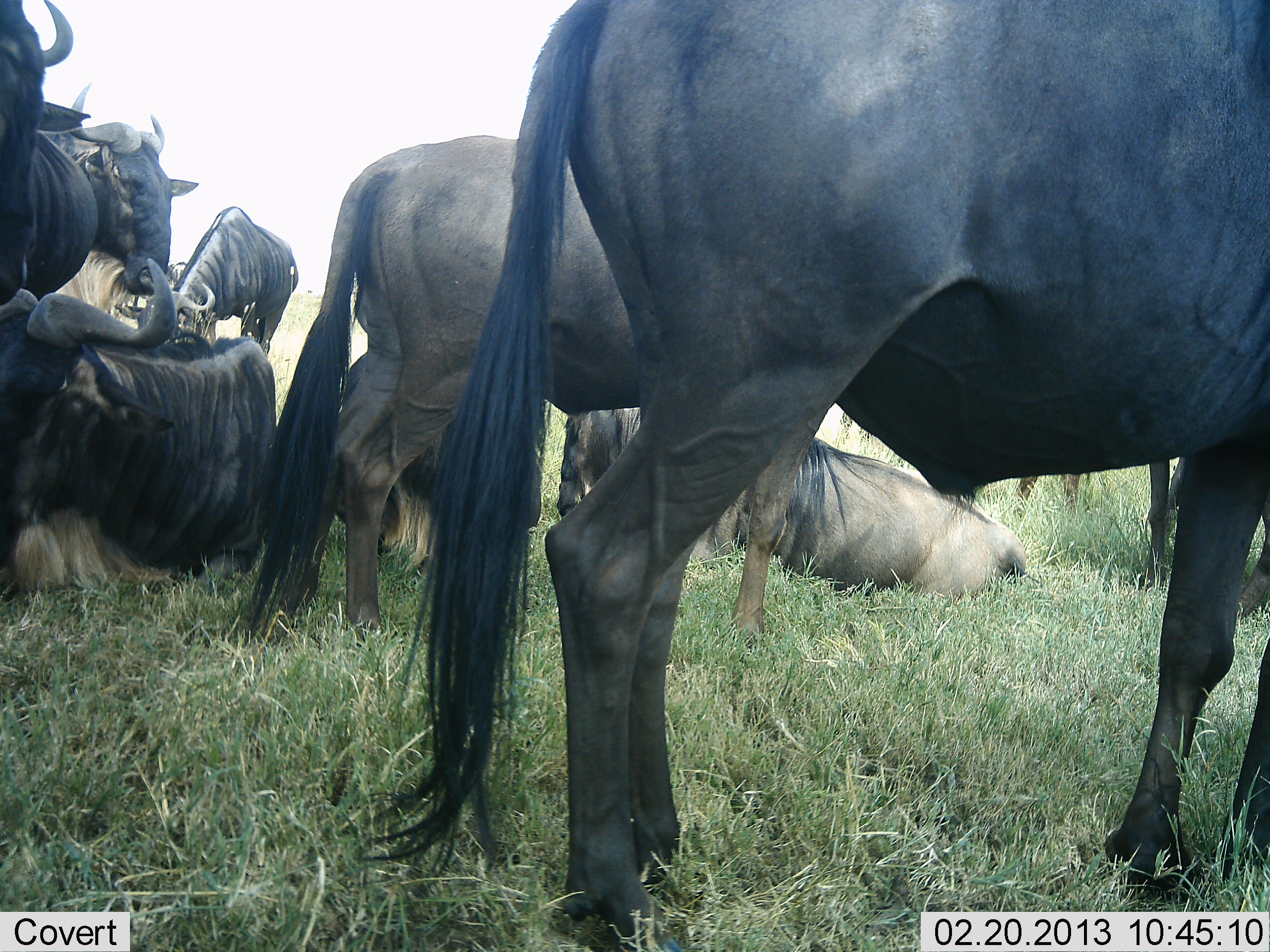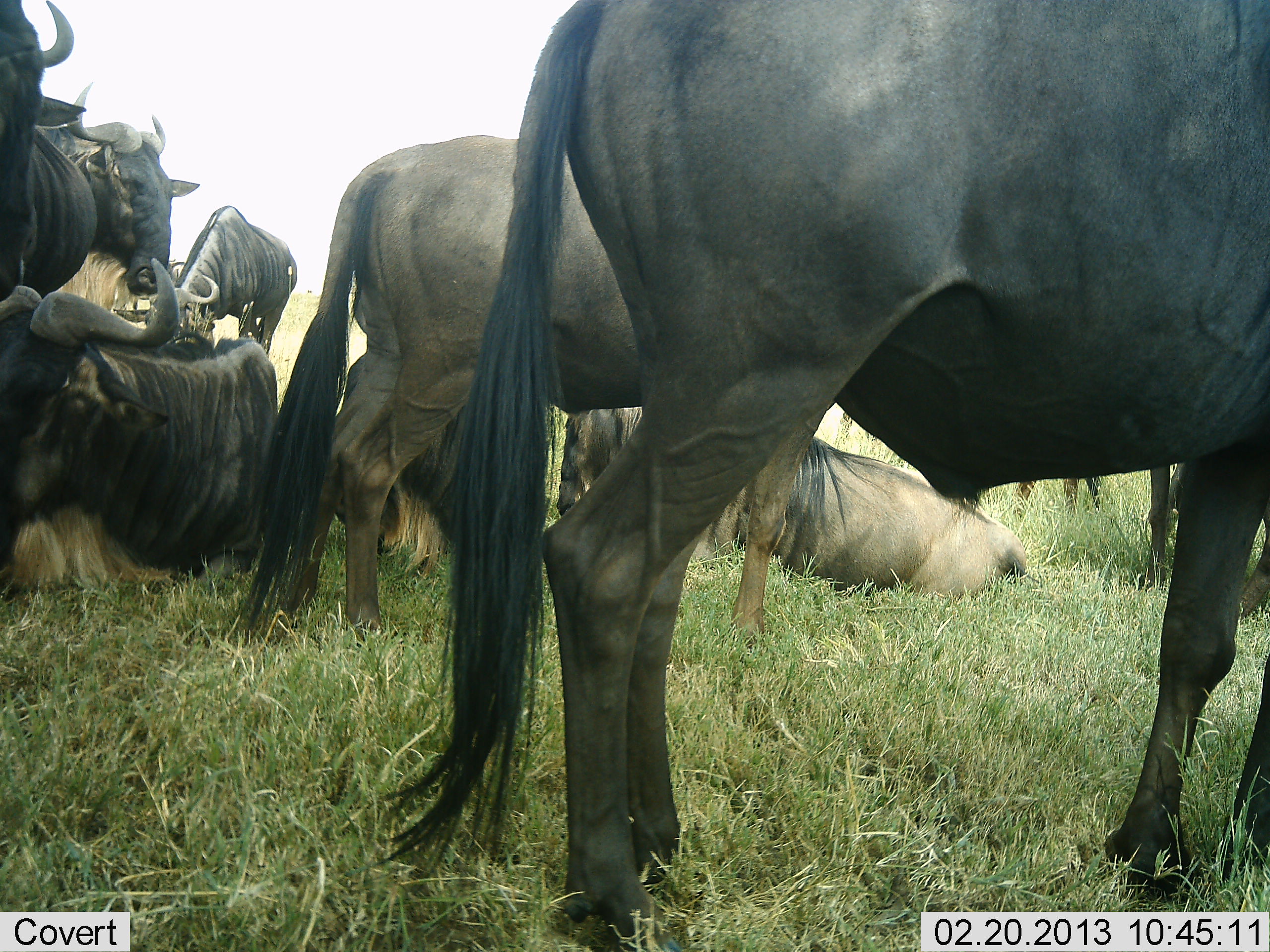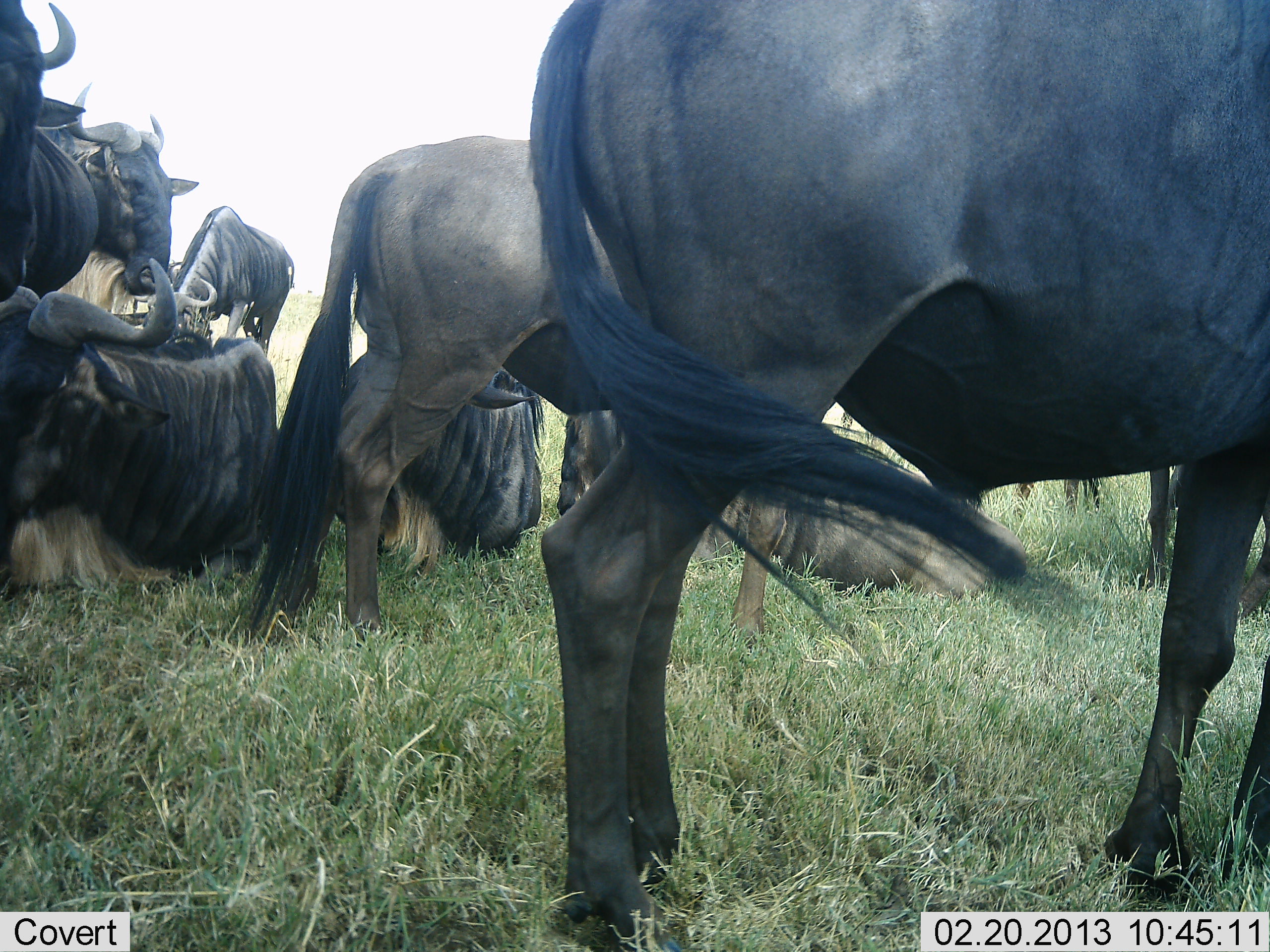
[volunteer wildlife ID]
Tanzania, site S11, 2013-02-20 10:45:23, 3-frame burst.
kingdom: Animalia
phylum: Chordata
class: Mammalia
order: Artiodactyla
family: Bovidae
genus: Connochaetes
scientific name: Connochaetes taurinus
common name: blue wildebeest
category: wildebeest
Wildebeest (blue wildebeest) (Connochaetes taurinus), count 8. Behavior (volunteer vote fractions): standing 66%, resting 97%, moving 0%, interacting 3%. Young present (vote fraction): 0%. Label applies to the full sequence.